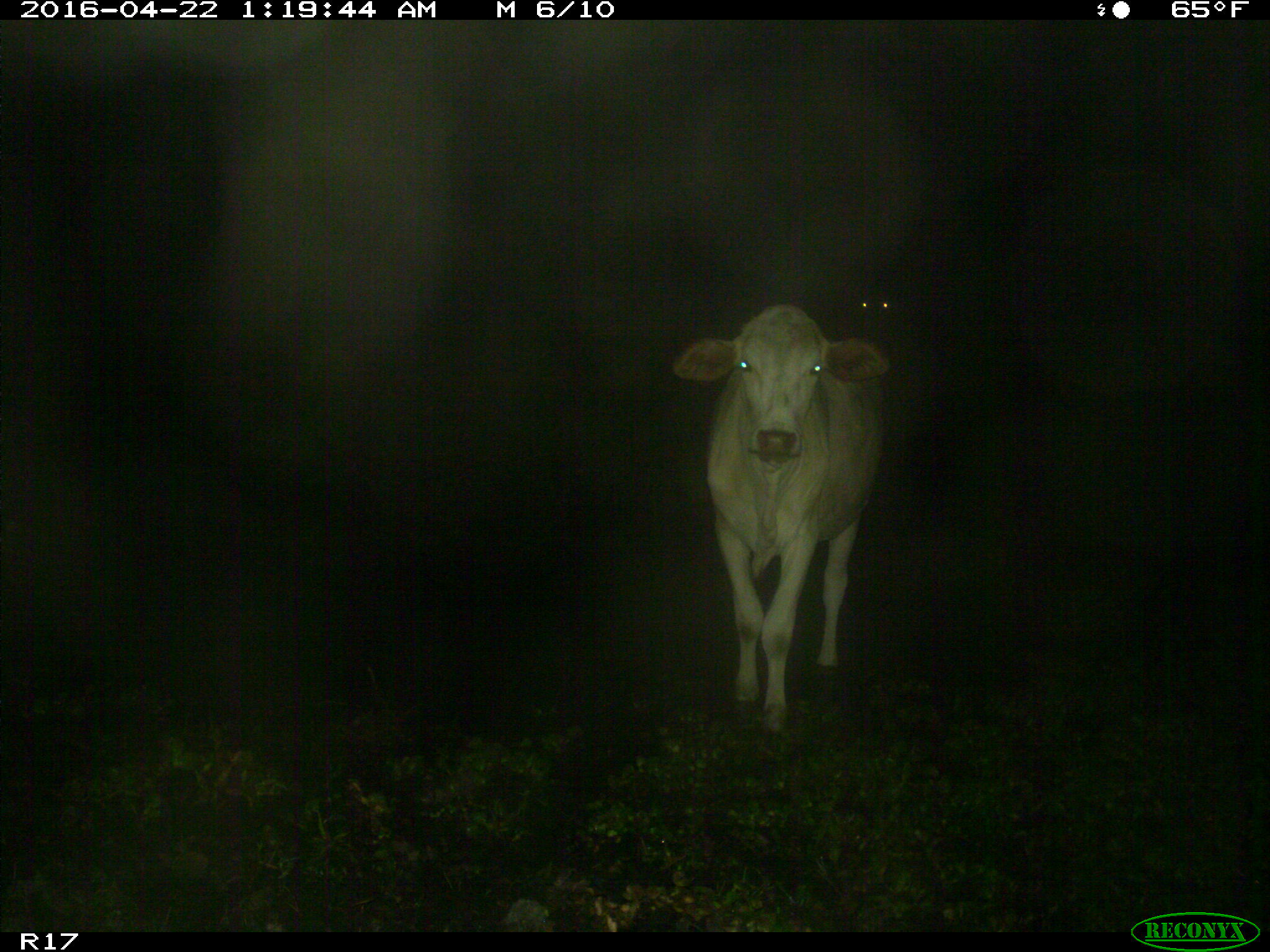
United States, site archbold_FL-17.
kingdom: Animalia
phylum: Chordata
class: Mammalia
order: Artiodactyla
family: Bovidae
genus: Bos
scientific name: Bos taurus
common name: domestic cow